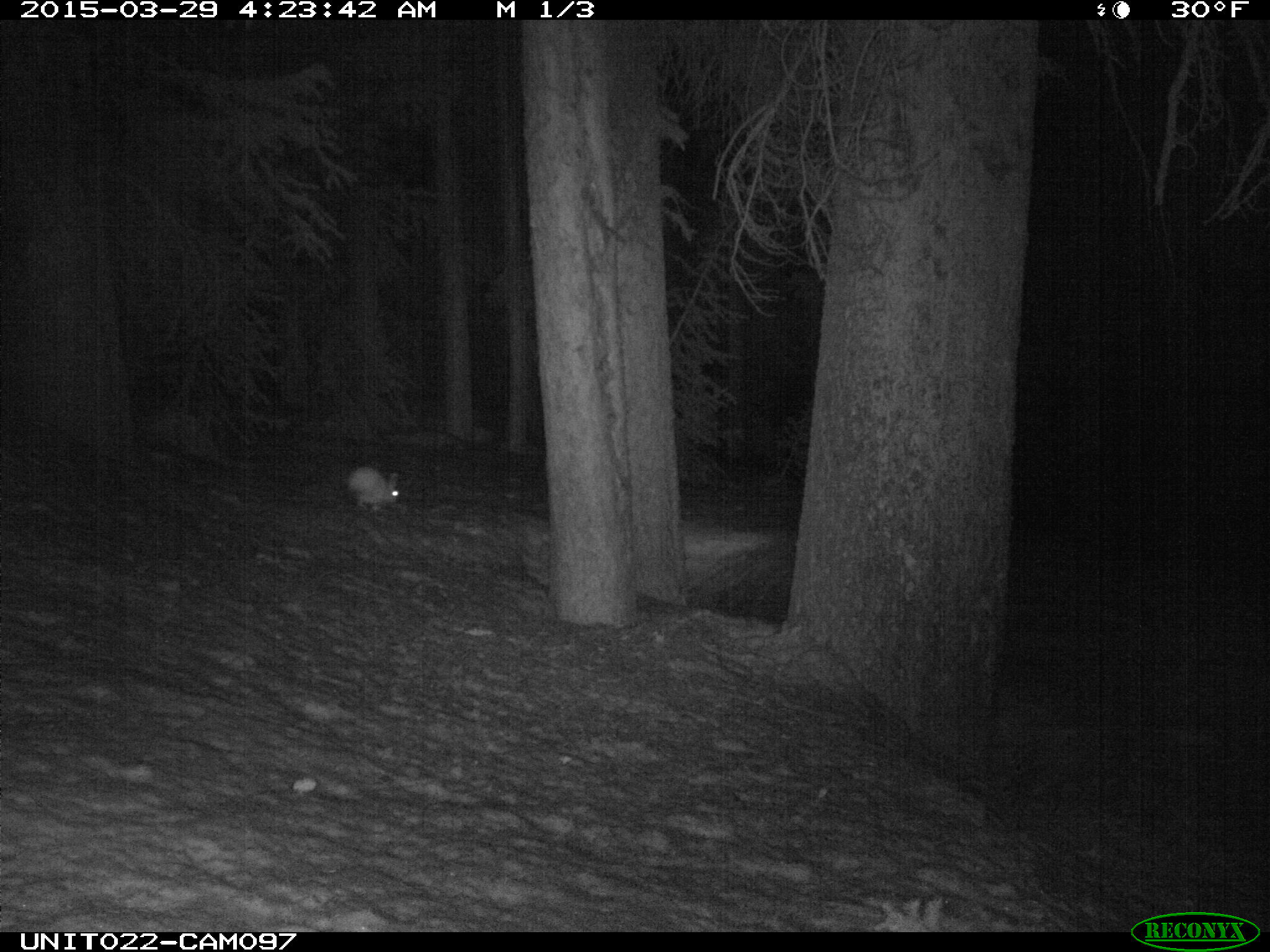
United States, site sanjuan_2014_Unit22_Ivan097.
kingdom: Animalia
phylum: Chordata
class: Mammalia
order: Lagomorpha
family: Leporidae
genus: Lepus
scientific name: Lepus americanus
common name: snowshoe hare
Lepus americanus (snowshoe hare).